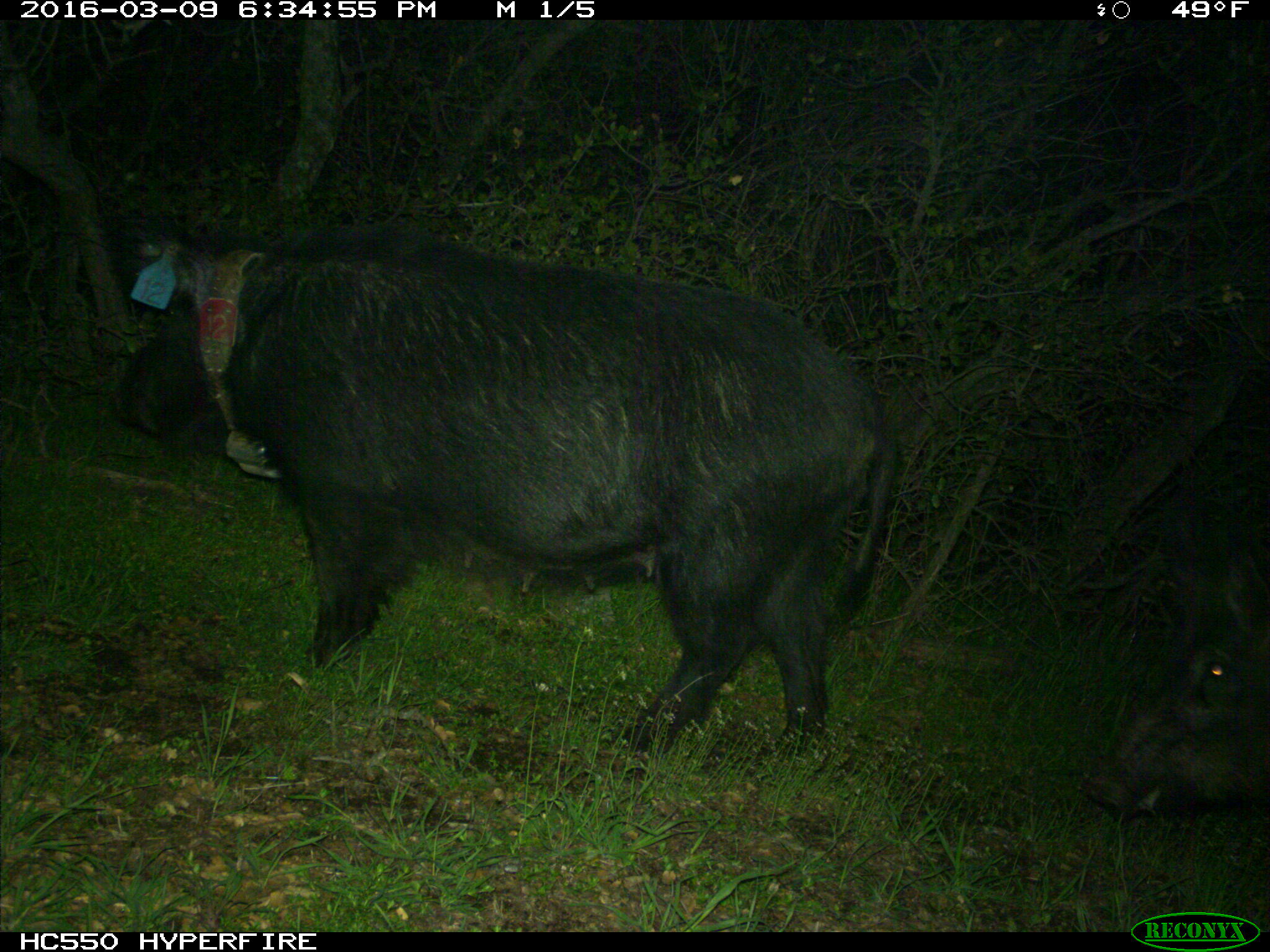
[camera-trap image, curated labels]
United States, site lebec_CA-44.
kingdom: Animalia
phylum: Chordata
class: Mammalia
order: Artiodactyla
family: Suidae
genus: Sus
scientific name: Sus scrofa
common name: wild boar